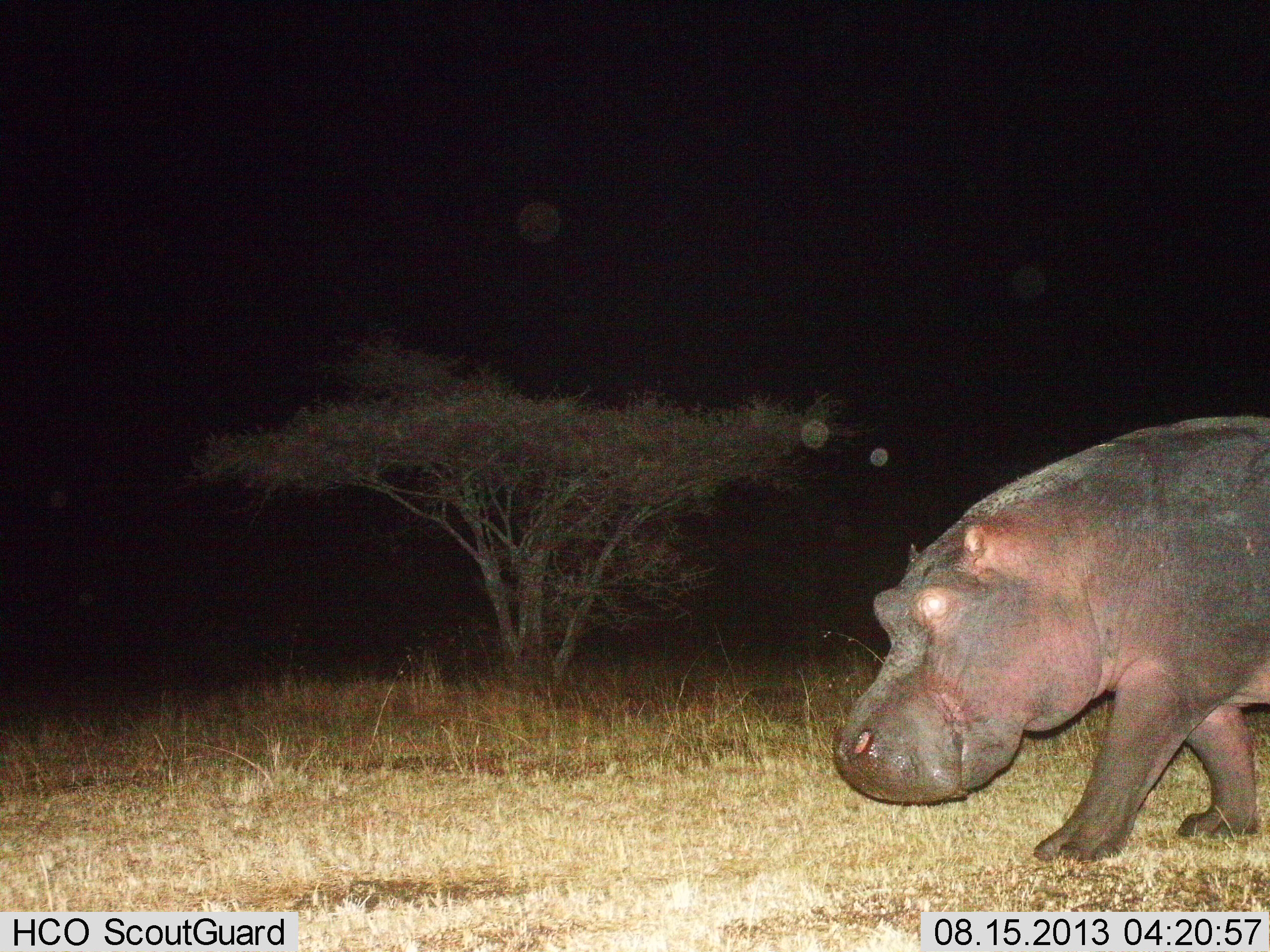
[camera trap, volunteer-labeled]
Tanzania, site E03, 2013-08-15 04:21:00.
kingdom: Animalia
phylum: Chordata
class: Mammalia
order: Artiodactyla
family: Hippopotamidae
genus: Hippopotamus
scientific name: Hippopotamus amphibius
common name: hippopotamus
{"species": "hippopotamus (Hippopotamus amphibius)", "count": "1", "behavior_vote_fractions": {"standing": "11%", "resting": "0%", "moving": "89%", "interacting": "0%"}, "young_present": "0%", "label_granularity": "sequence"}